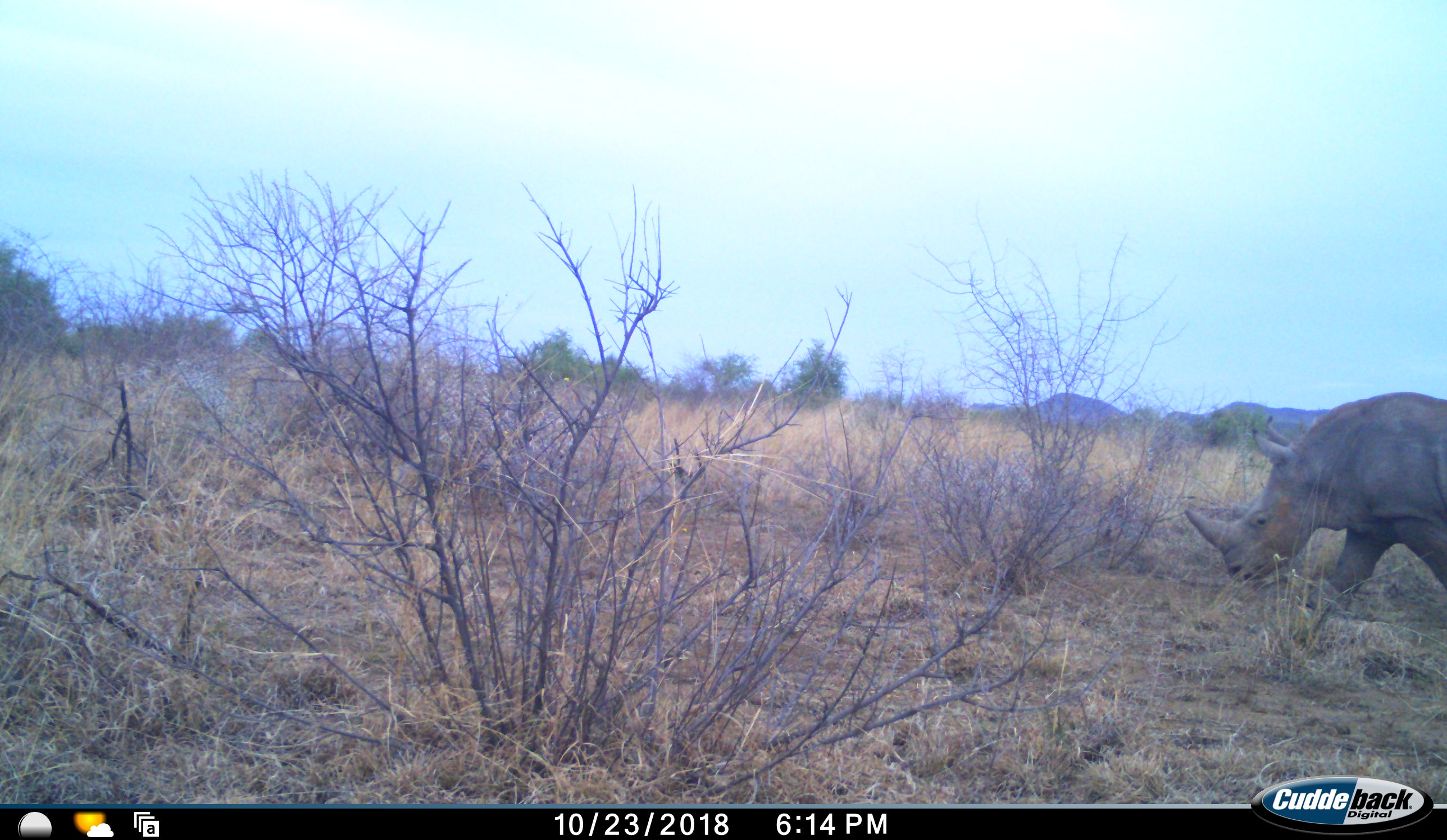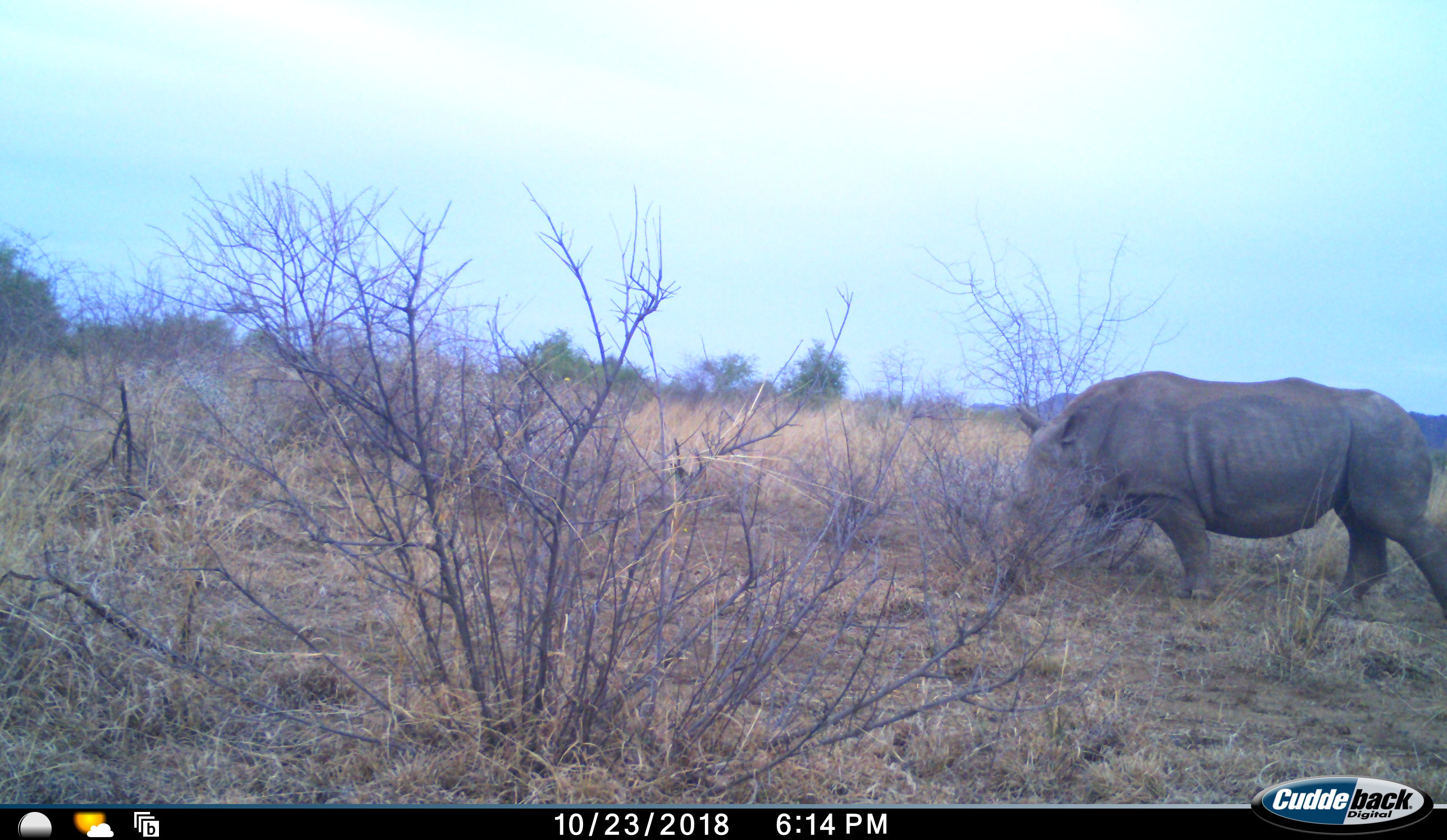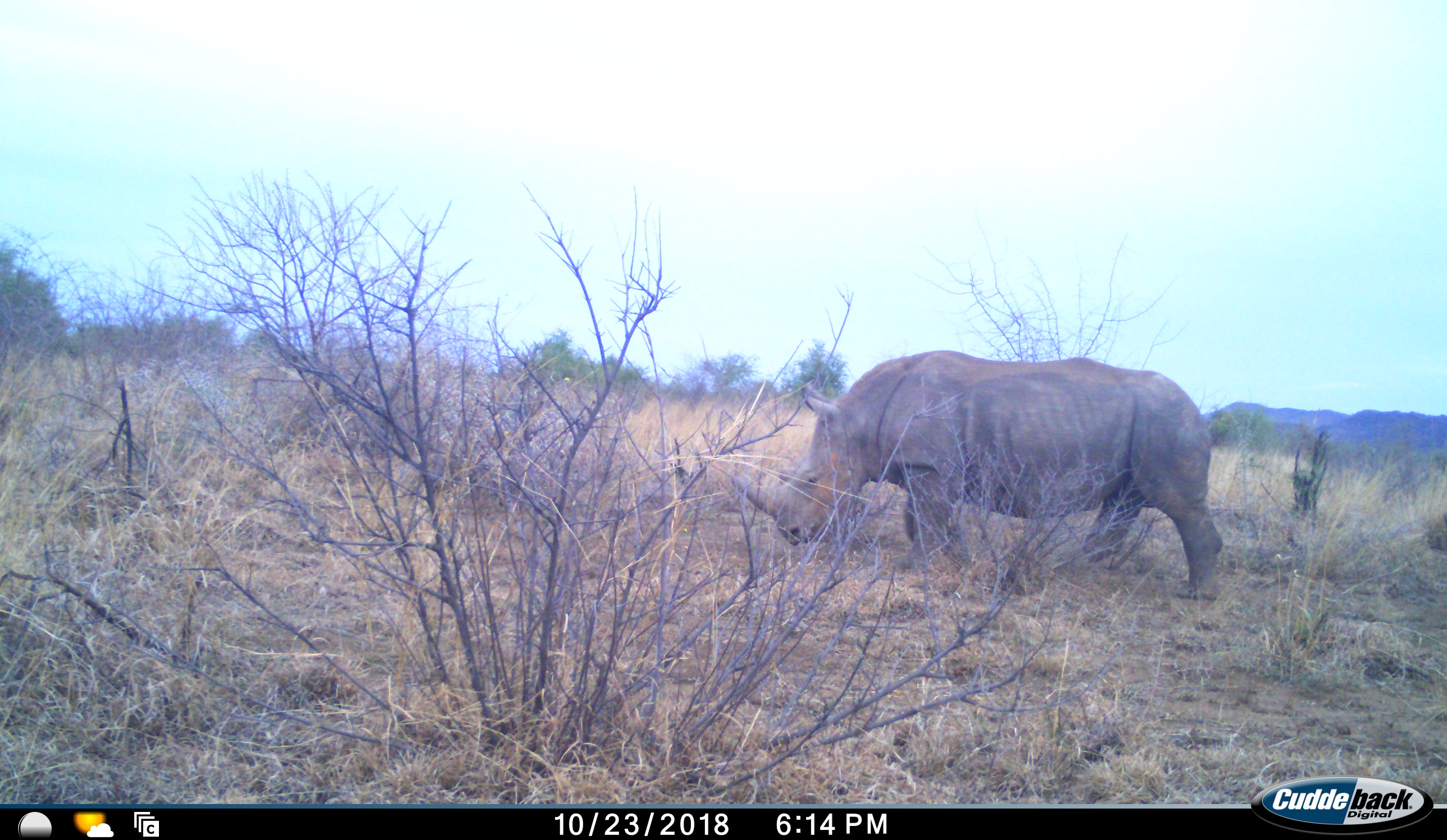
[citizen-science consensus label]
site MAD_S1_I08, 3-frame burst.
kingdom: Animalia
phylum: Chordata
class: Mammalia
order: Perissodactyla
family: Rhinocerotidae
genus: Ceratotherium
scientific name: Ceratotherium simum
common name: white rhinoceros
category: rhinoceroswhite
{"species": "rhinoceroswhite (white rhinoceros) (Ceratotherium simum)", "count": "1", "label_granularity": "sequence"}